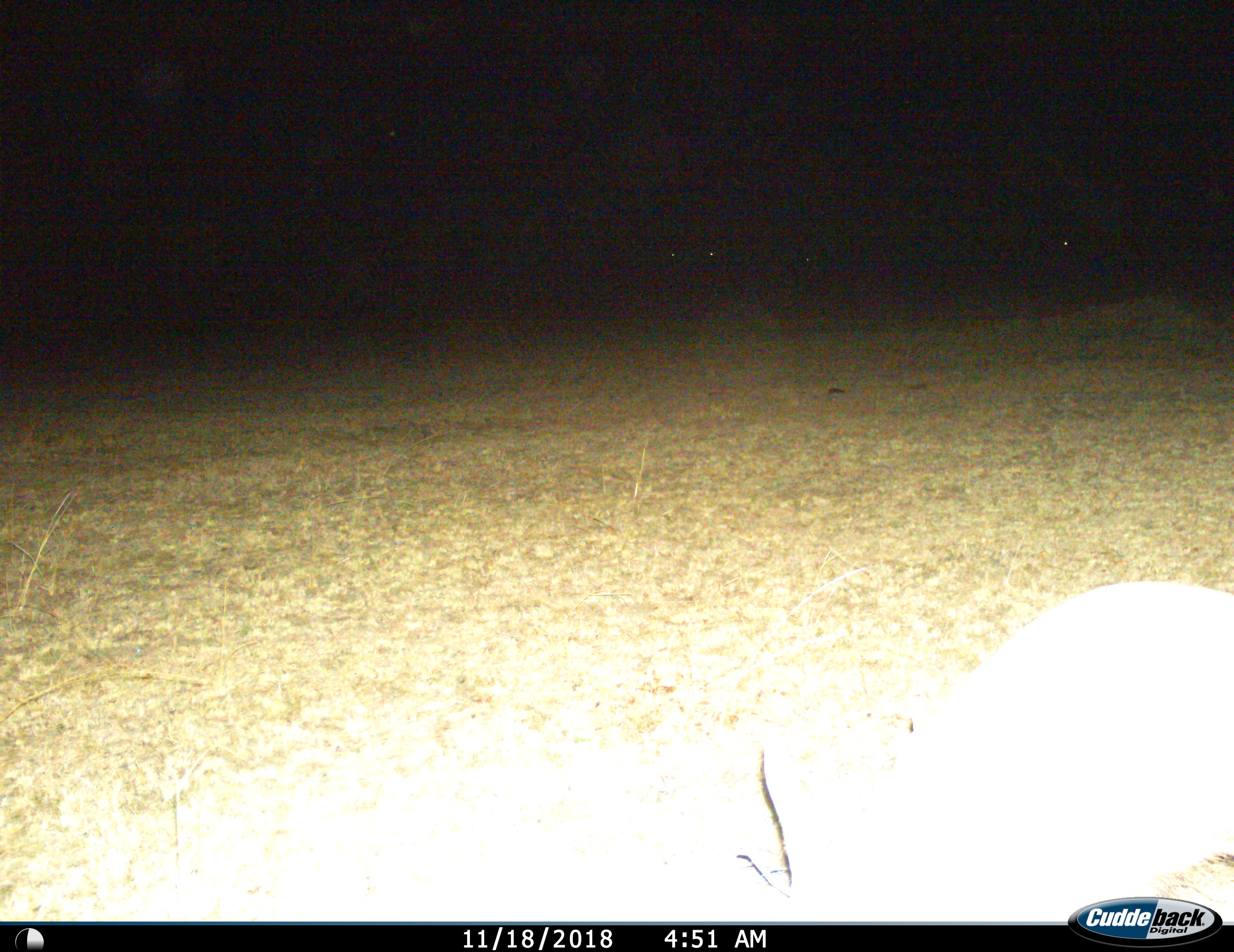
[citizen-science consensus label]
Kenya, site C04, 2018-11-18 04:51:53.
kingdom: Animalia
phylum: Chordata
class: Mammalia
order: Artiodactyla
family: Bovidae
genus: Cephalophus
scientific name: Cephalophus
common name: duiker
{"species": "duiker (Cephalophus)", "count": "1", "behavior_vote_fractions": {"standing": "0%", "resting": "0%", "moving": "0%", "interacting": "0%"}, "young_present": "0%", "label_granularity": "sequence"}